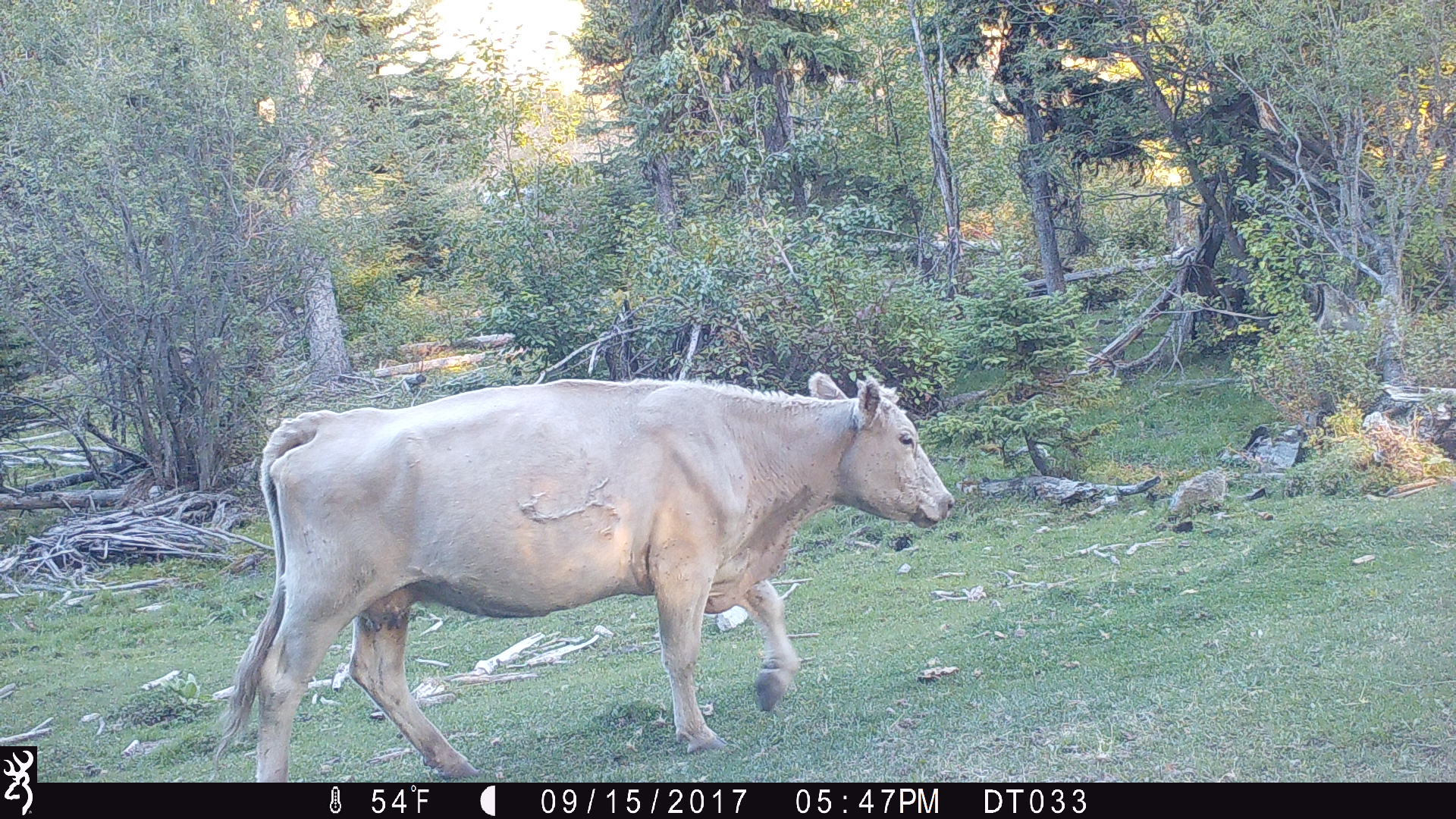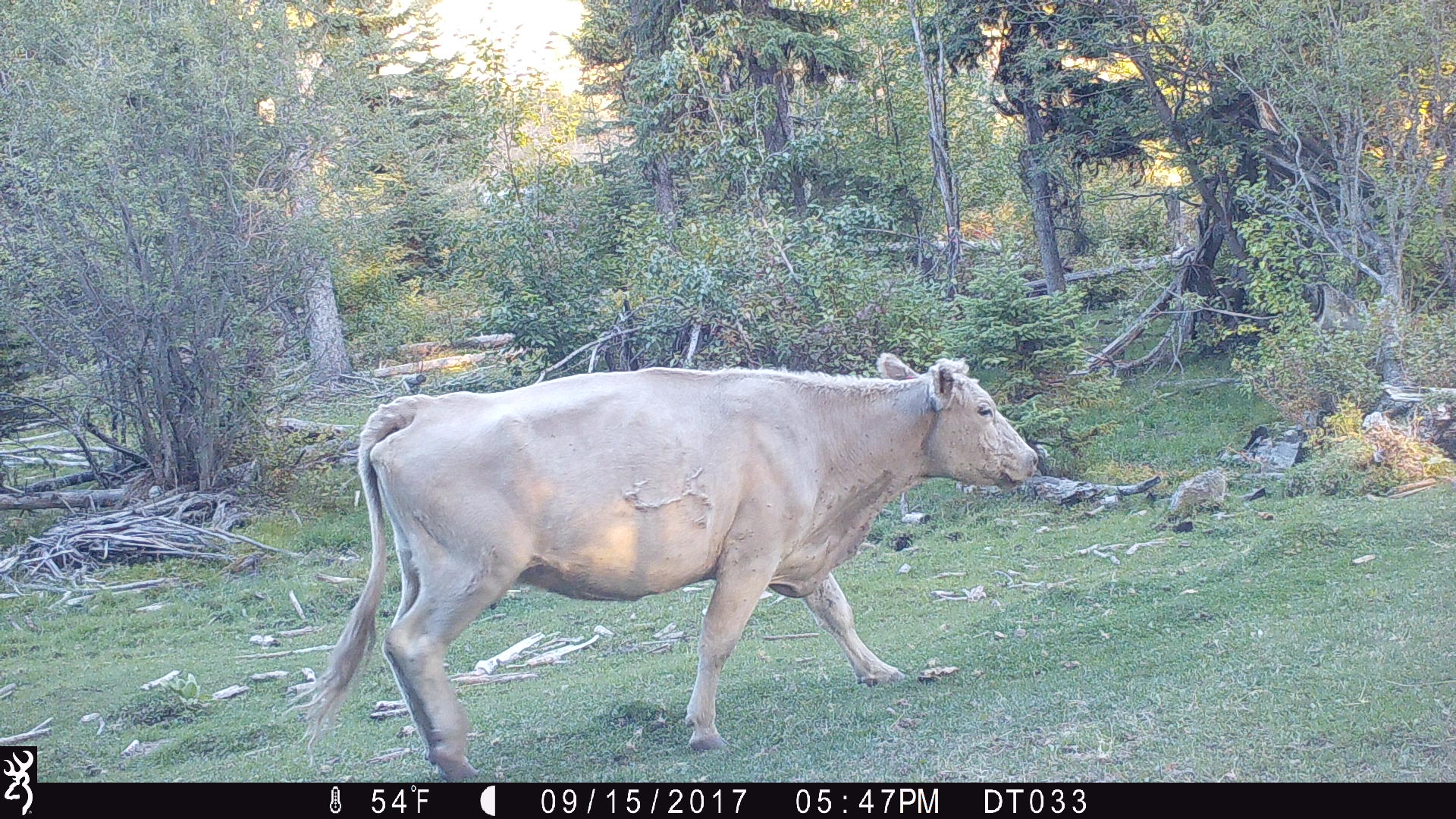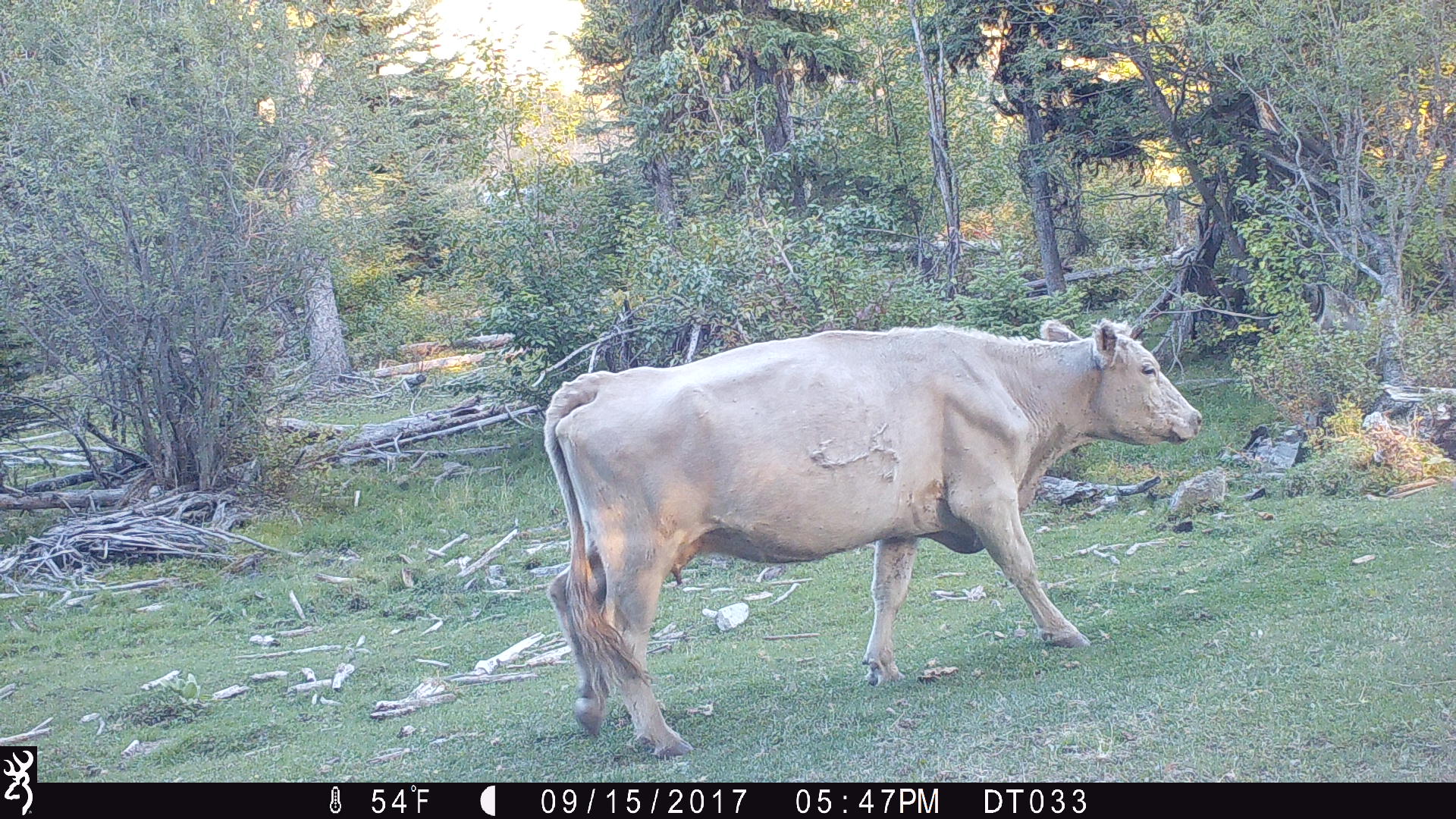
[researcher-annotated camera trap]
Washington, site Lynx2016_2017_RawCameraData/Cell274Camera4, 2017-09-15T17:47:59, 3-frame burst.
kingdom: Animalia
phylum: Chordata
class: Mammalia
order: Artiodactyla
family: Bovidae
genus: Bos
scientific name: Bos taurus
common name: domestic cattle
Domestic cattle (Bos taurus). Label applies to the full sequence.